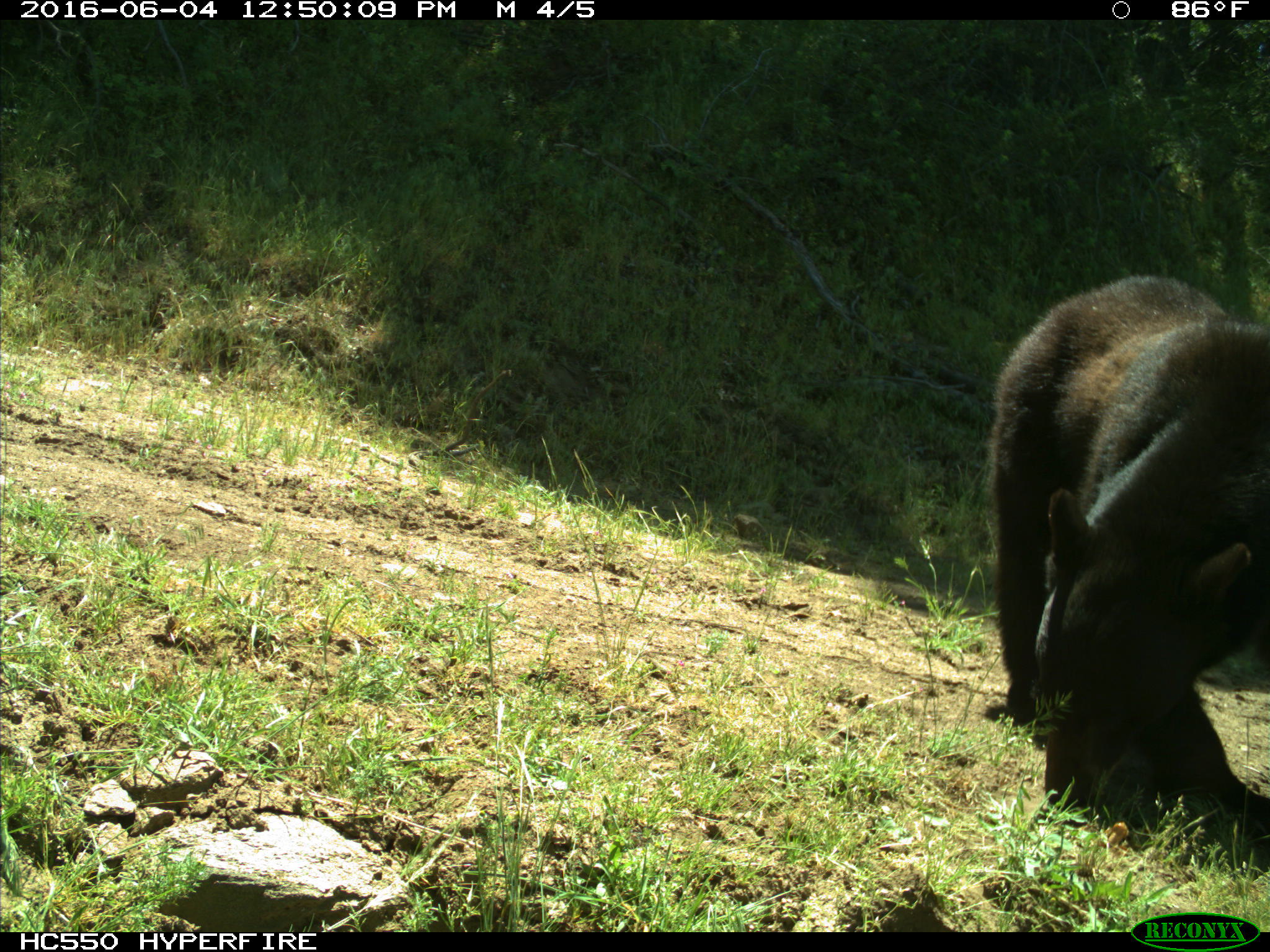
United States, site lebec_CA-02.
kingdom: Animalia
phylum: Chordata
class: Mammalia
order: Carnivora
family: Ursidae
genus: Ursus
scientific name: Ursus americanus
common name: american black bear